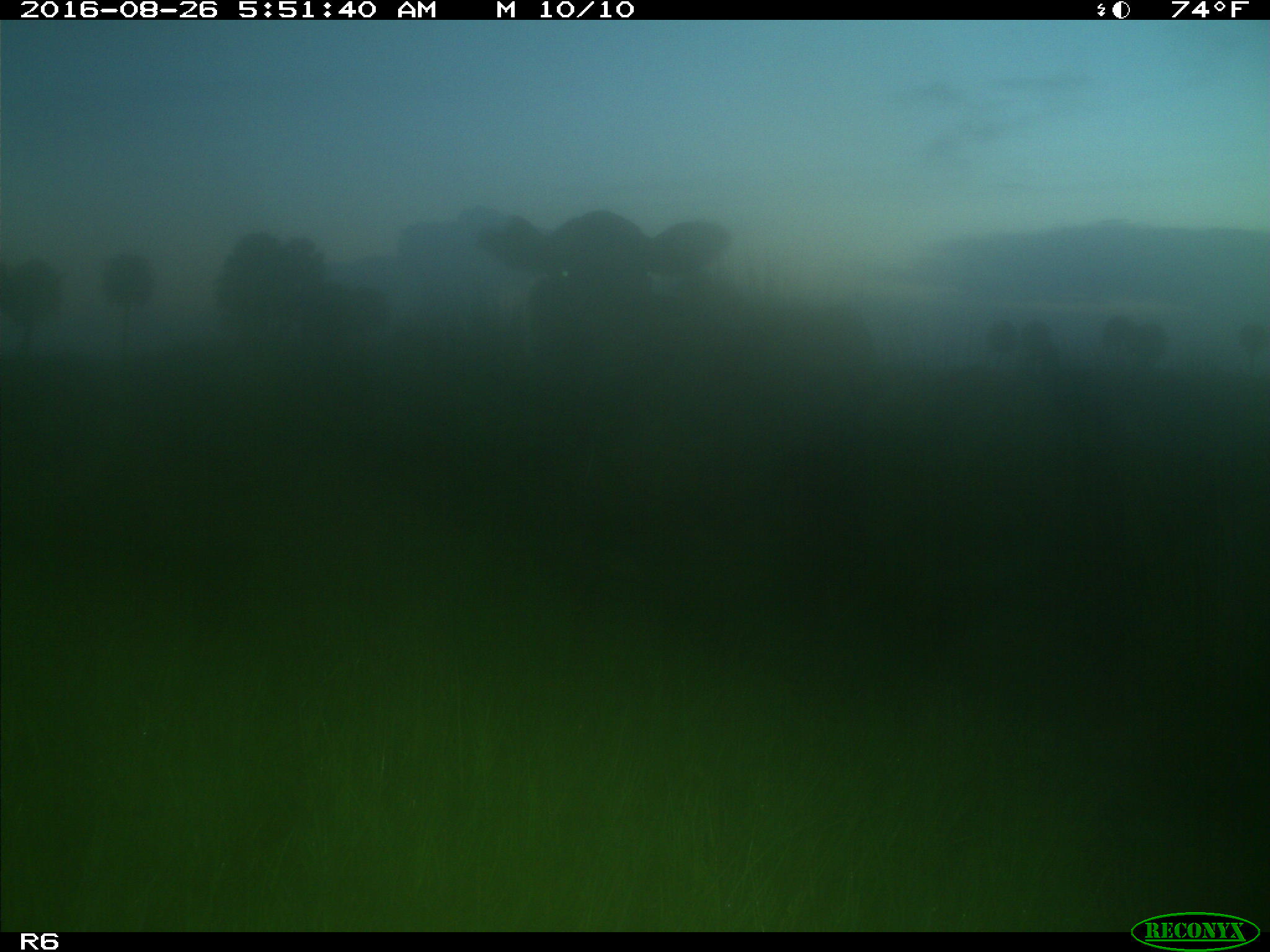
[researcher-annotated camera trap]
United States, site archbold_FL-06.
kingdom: Animalia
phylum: Chordata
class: Mammalia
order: Artiodactyla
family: Bovidae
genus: Bos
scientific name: Bos taurus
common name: domestic cow